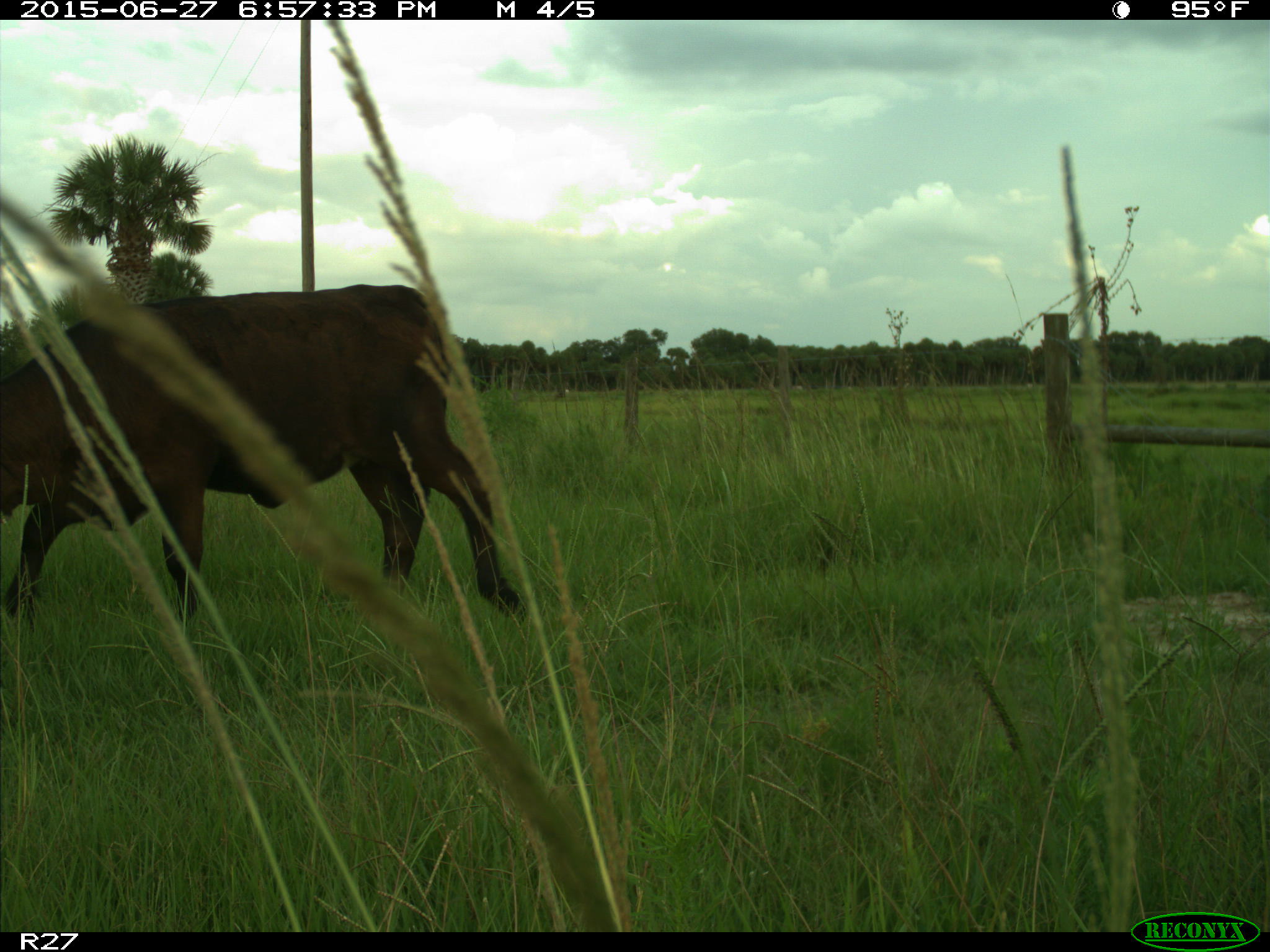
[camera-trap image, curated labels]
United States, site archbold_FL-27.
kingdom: Animalia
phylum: Chordata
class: Mammalia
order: Artiodactyla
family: Bovidae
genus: Bos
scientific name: Bos taurus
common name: domestic cow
Bos taurus (domestic cow).